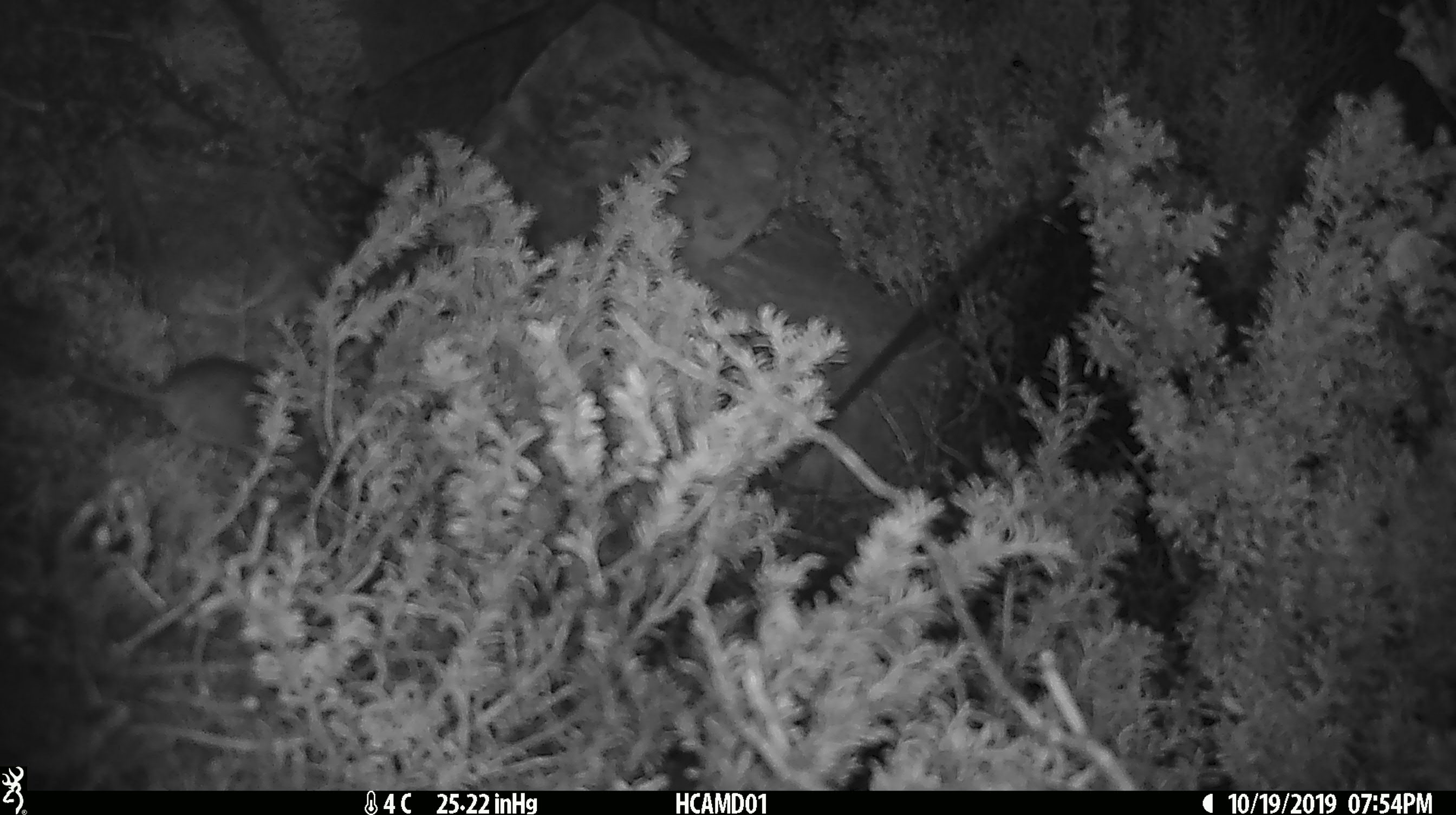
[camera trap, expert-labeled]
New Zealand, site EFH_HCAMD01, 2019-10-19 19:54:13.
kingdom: Animalia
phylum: Chordata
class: Mammalia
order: Rodentia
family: Muridae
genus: Mus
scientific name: Mus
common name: mouse